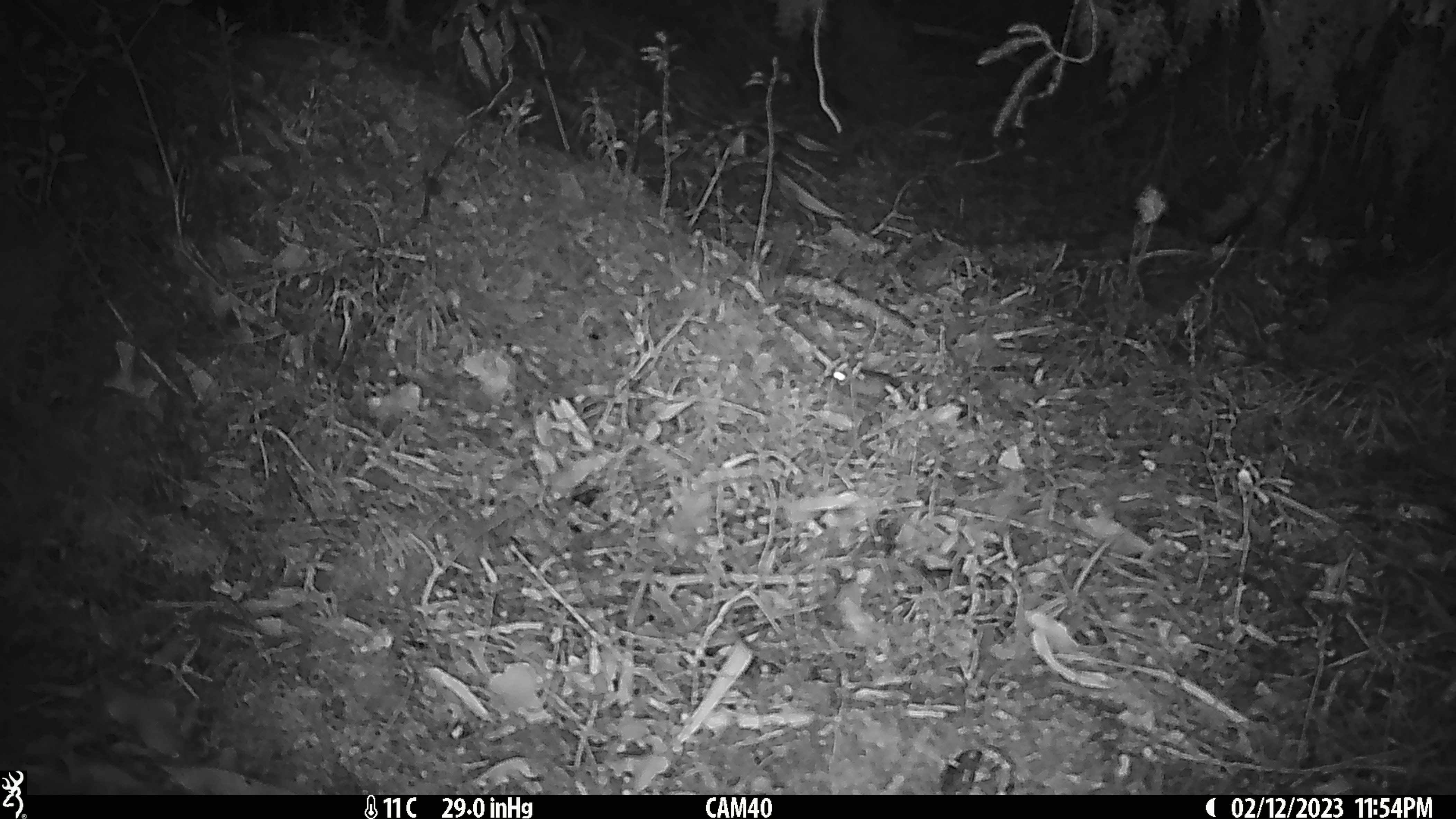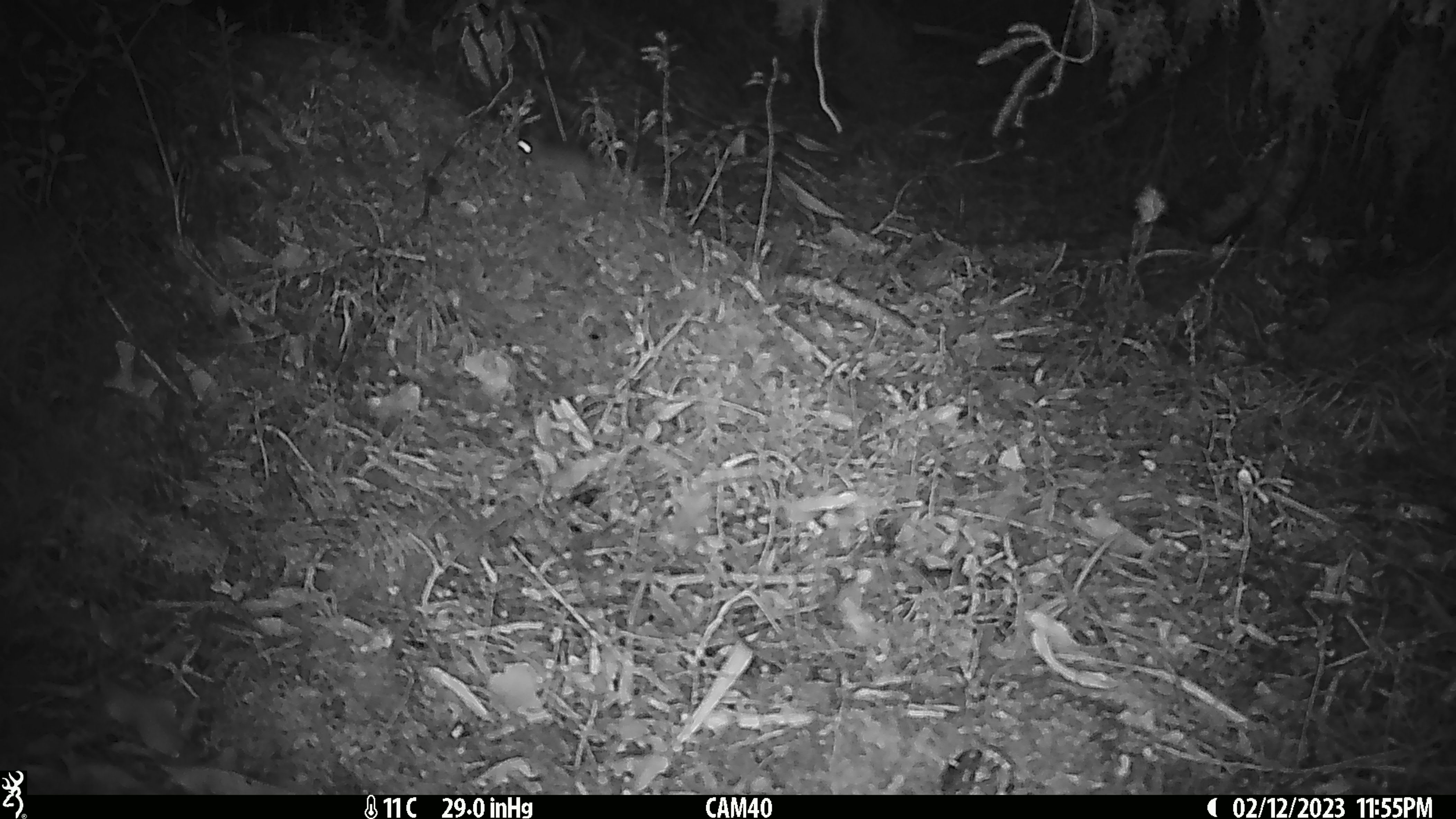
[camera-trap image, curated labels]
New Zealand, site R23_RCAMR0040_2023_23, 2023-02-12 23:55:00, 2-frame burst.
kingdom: Animalia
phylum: Chordata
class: Mammalia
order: Rodentia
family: Muridae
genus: Mus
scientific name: Mus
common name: mouse